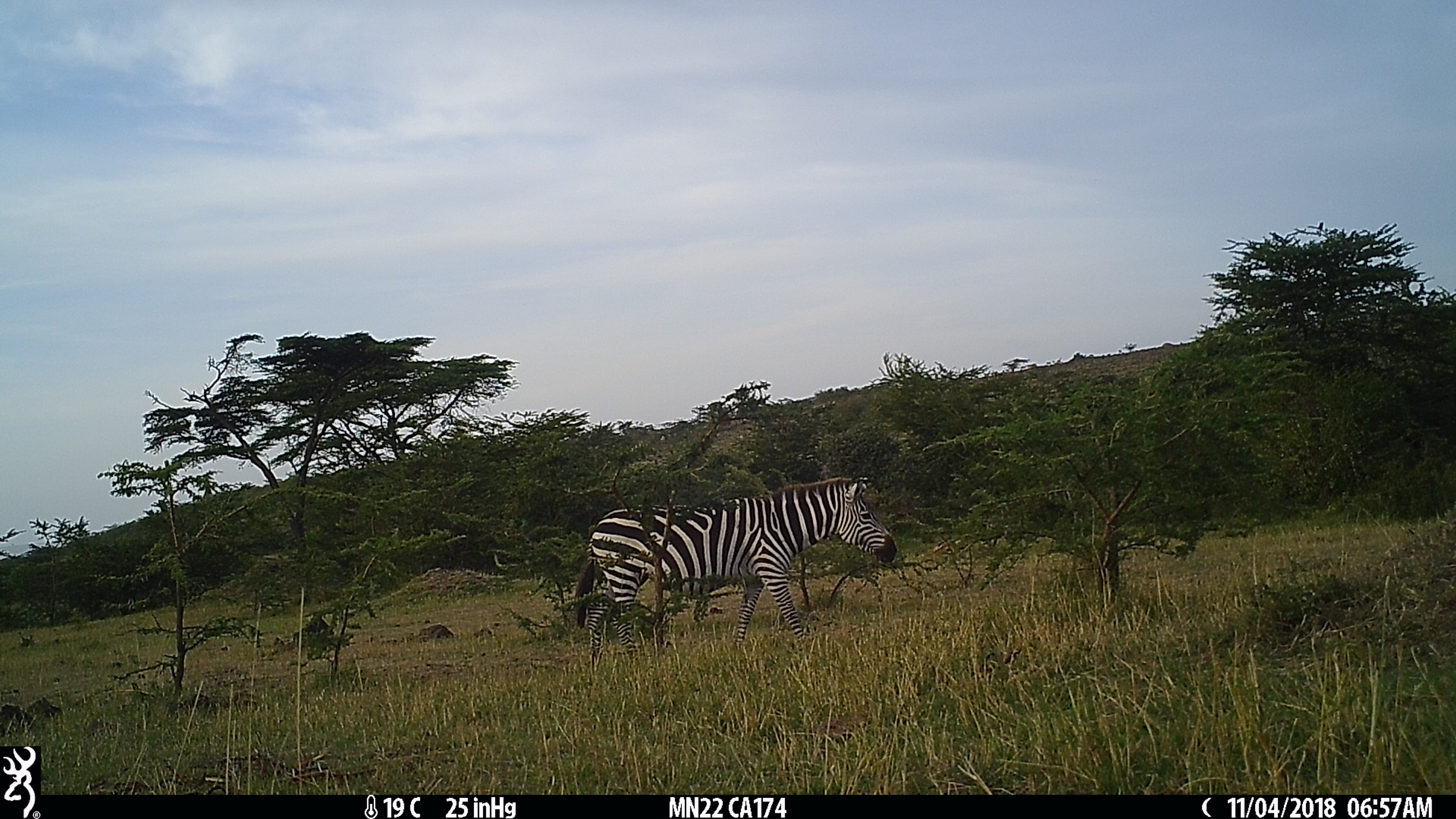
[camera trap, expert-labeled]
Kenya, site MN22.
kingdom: Animalia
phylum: Chordata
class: Mammalia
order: Perissodactyla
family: Equidae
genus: Equus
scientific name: Equus quagga burchellii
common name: burchell's zebra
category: zebra